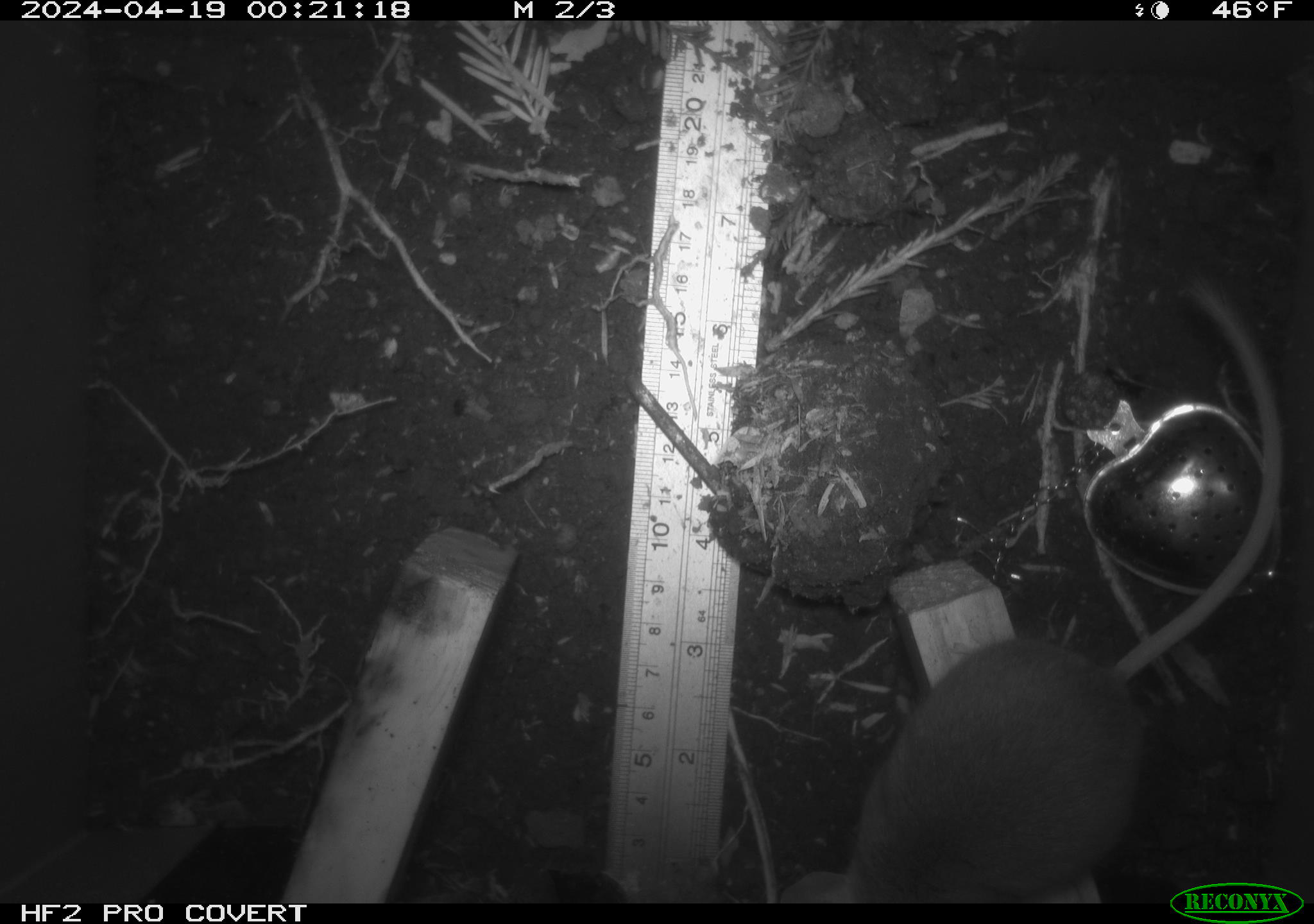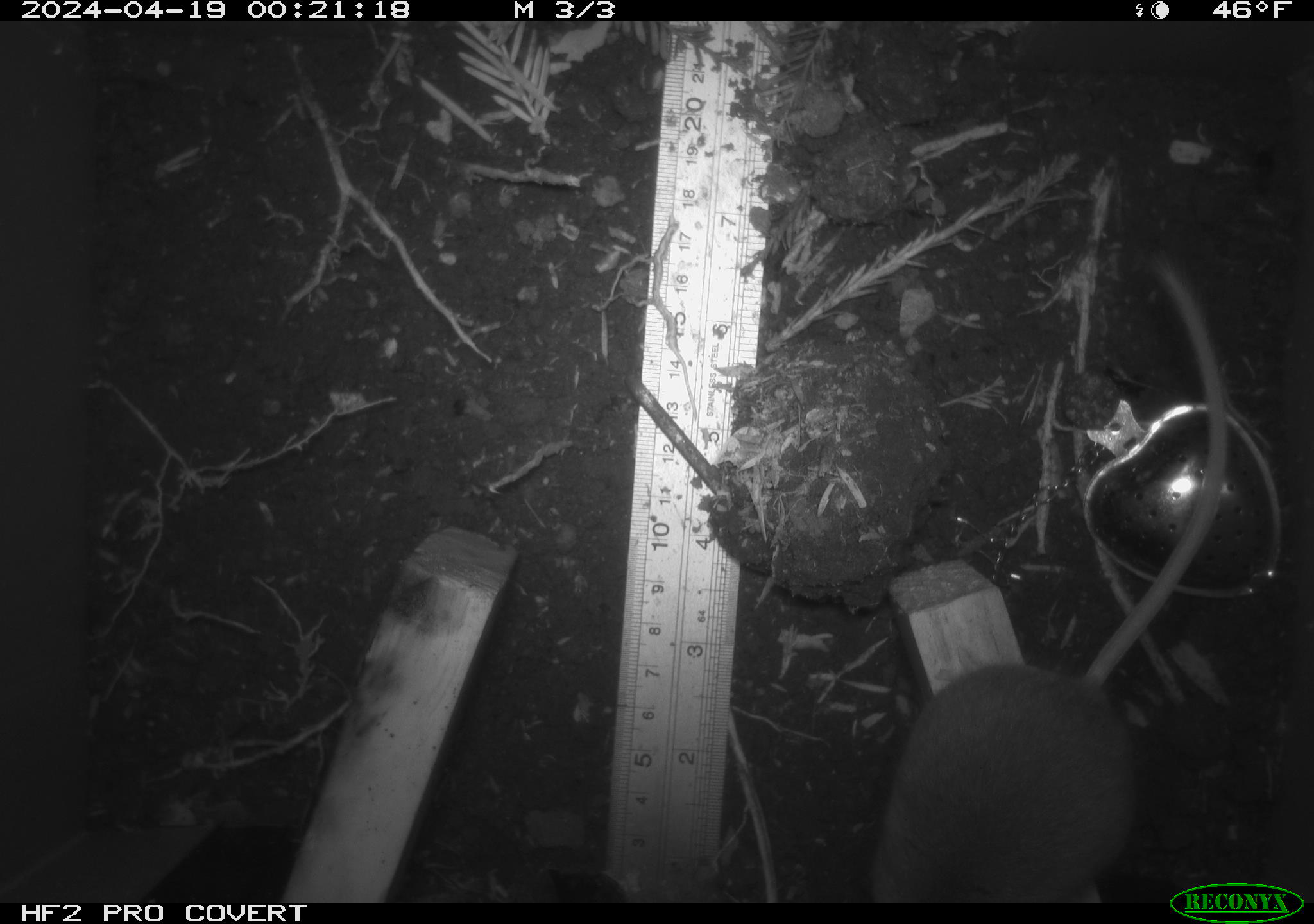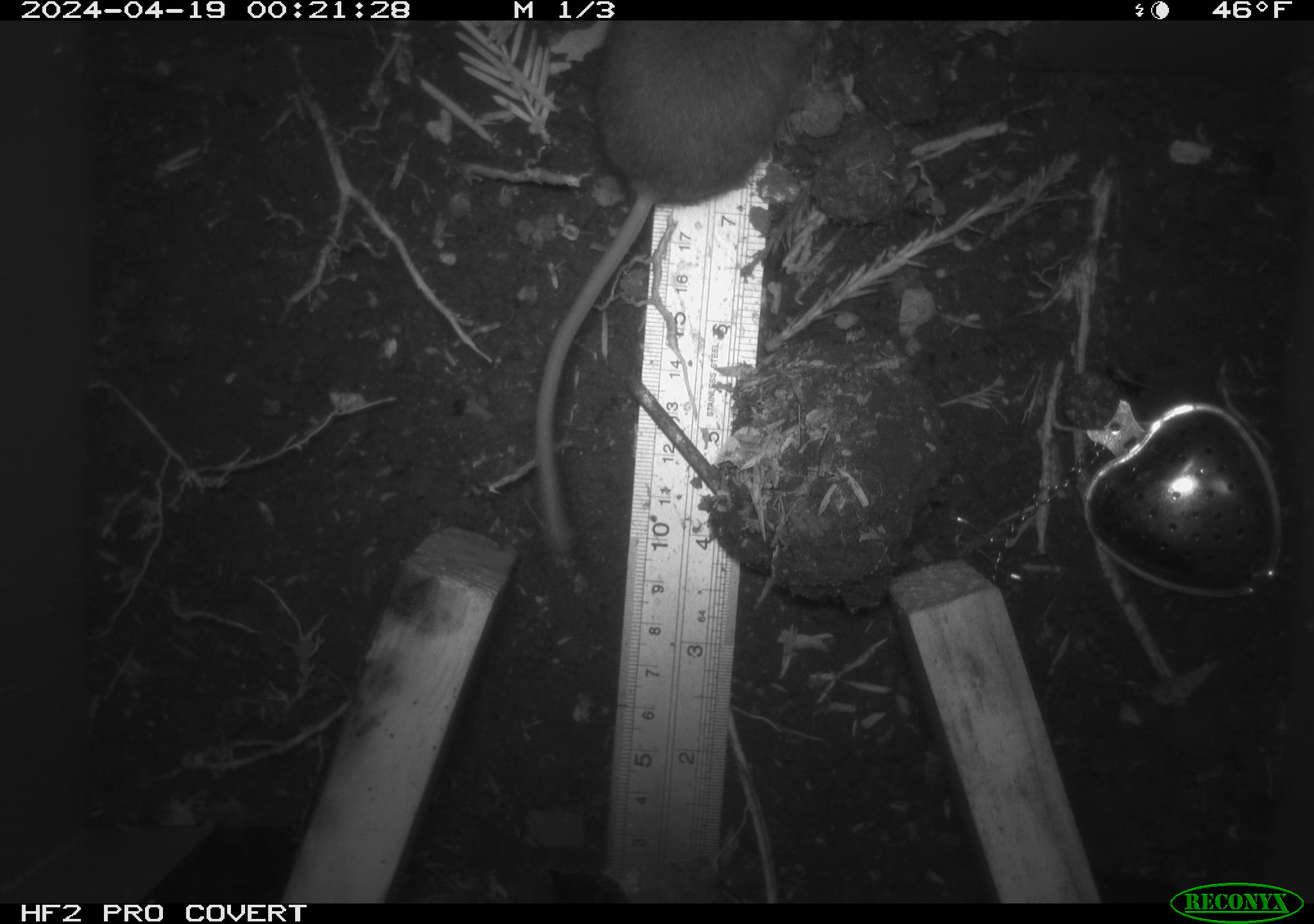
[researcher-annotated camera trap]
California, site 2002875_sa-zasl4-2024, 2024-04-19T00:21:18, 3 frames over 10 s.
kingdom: Animalia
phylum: Chordata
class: Mammalia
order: Rodentia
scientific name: Rodentia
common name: mouse species